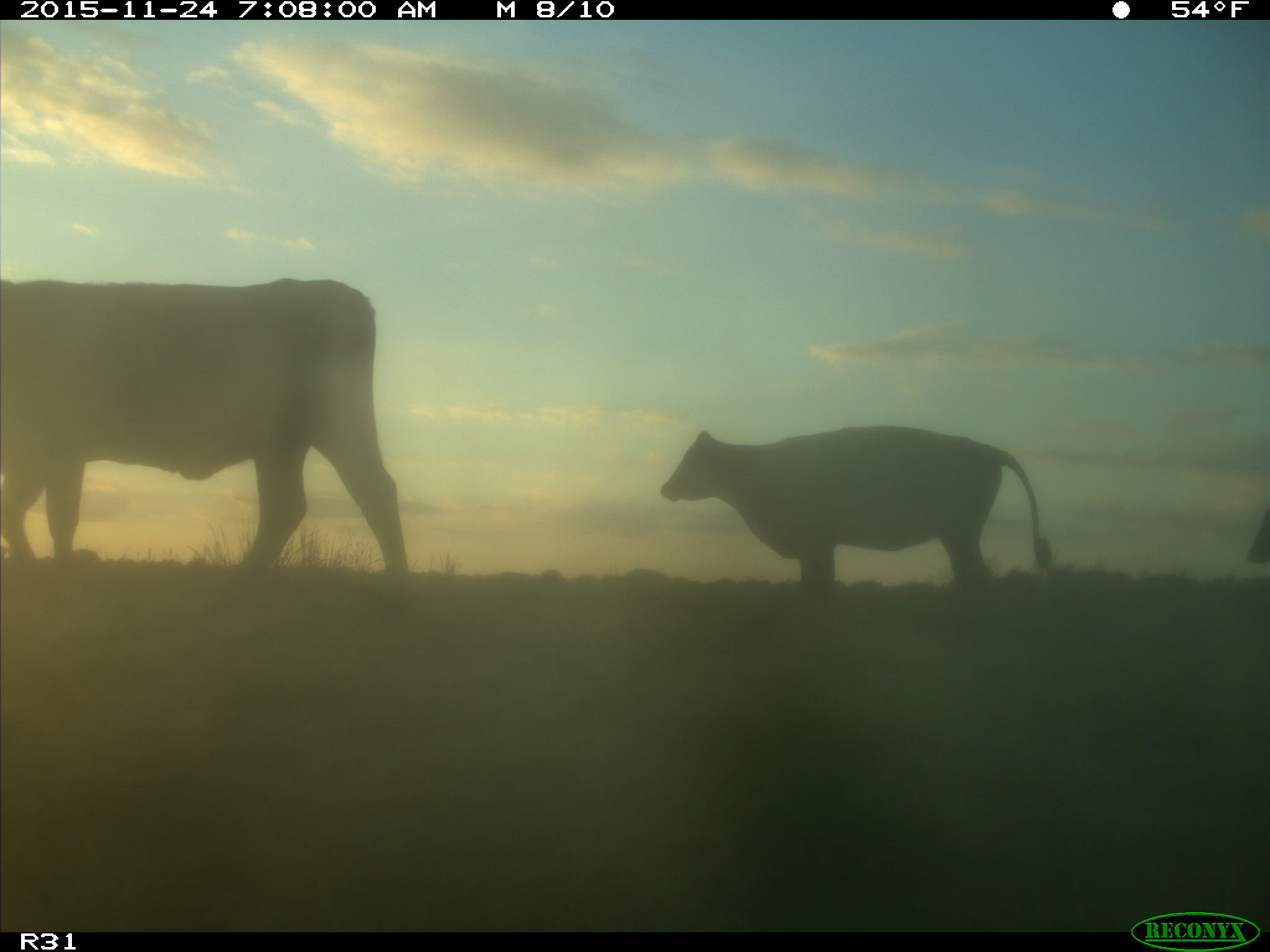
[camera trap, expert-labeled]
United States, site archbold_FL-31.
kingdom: Animalia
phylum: Chordata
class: Mammalia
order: Artiodactyla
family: Bovidae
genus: Bos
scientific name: Bos taurus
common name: domestic cow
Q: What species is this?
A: Bos taurus (domestic cow).